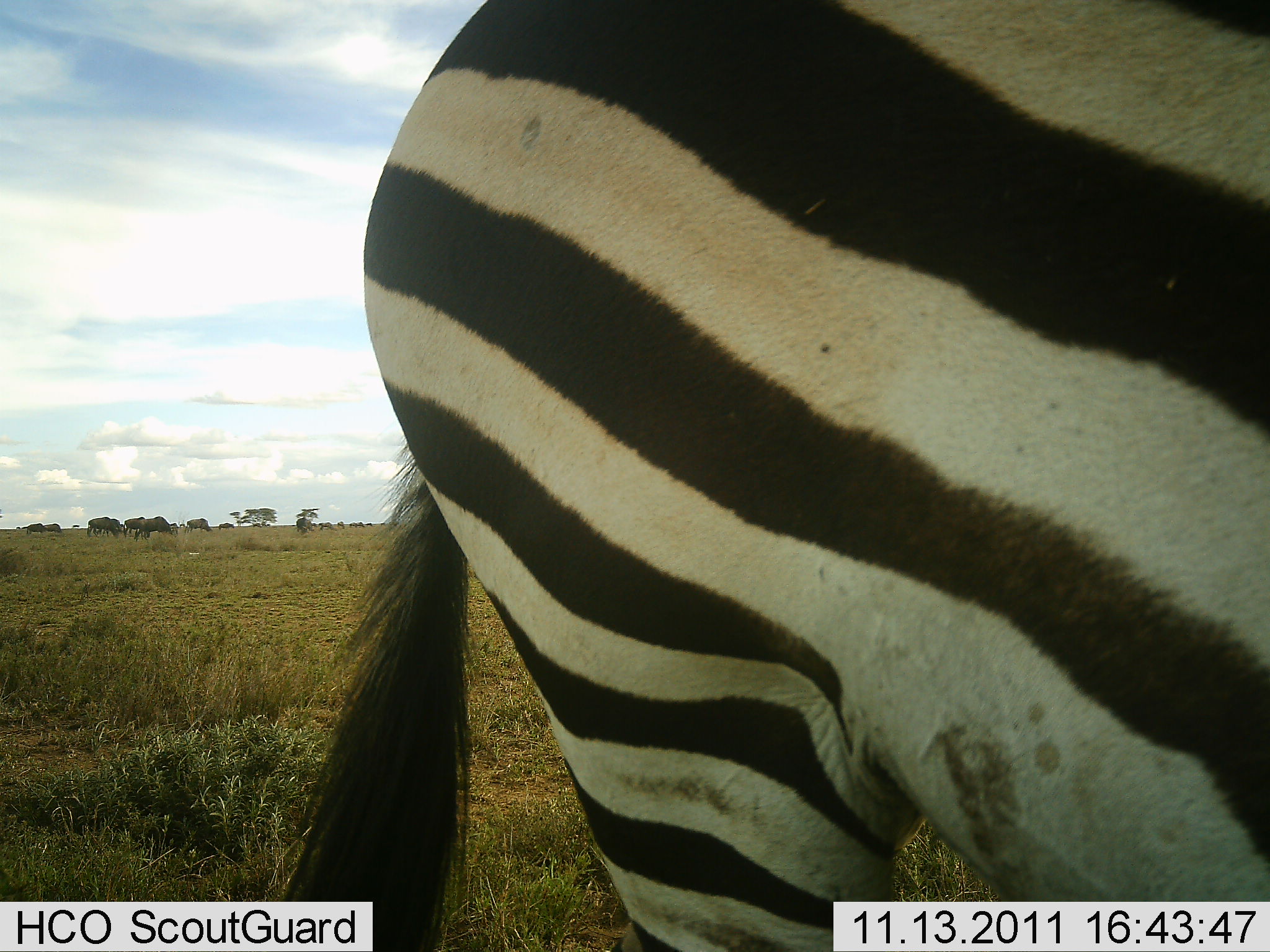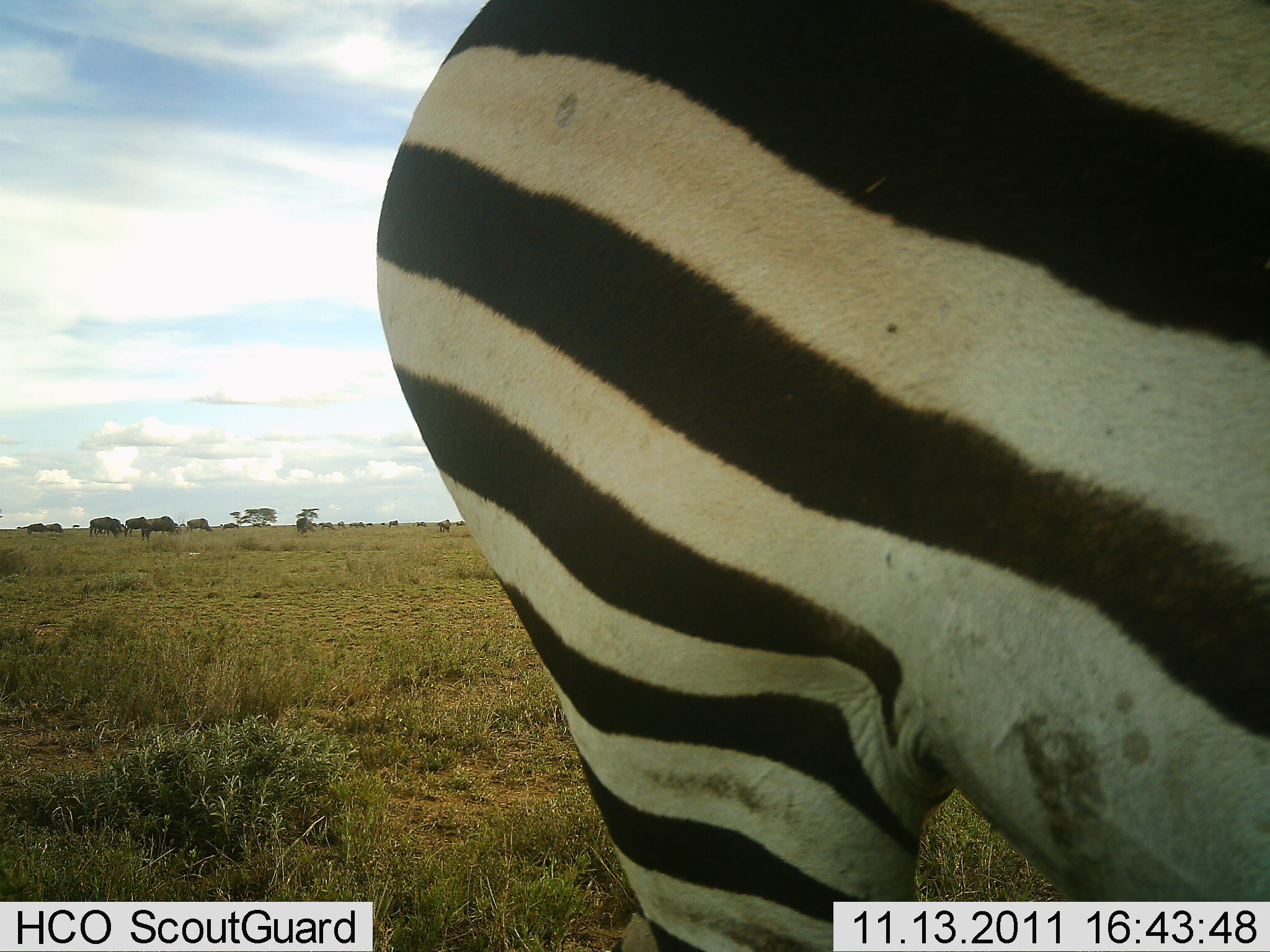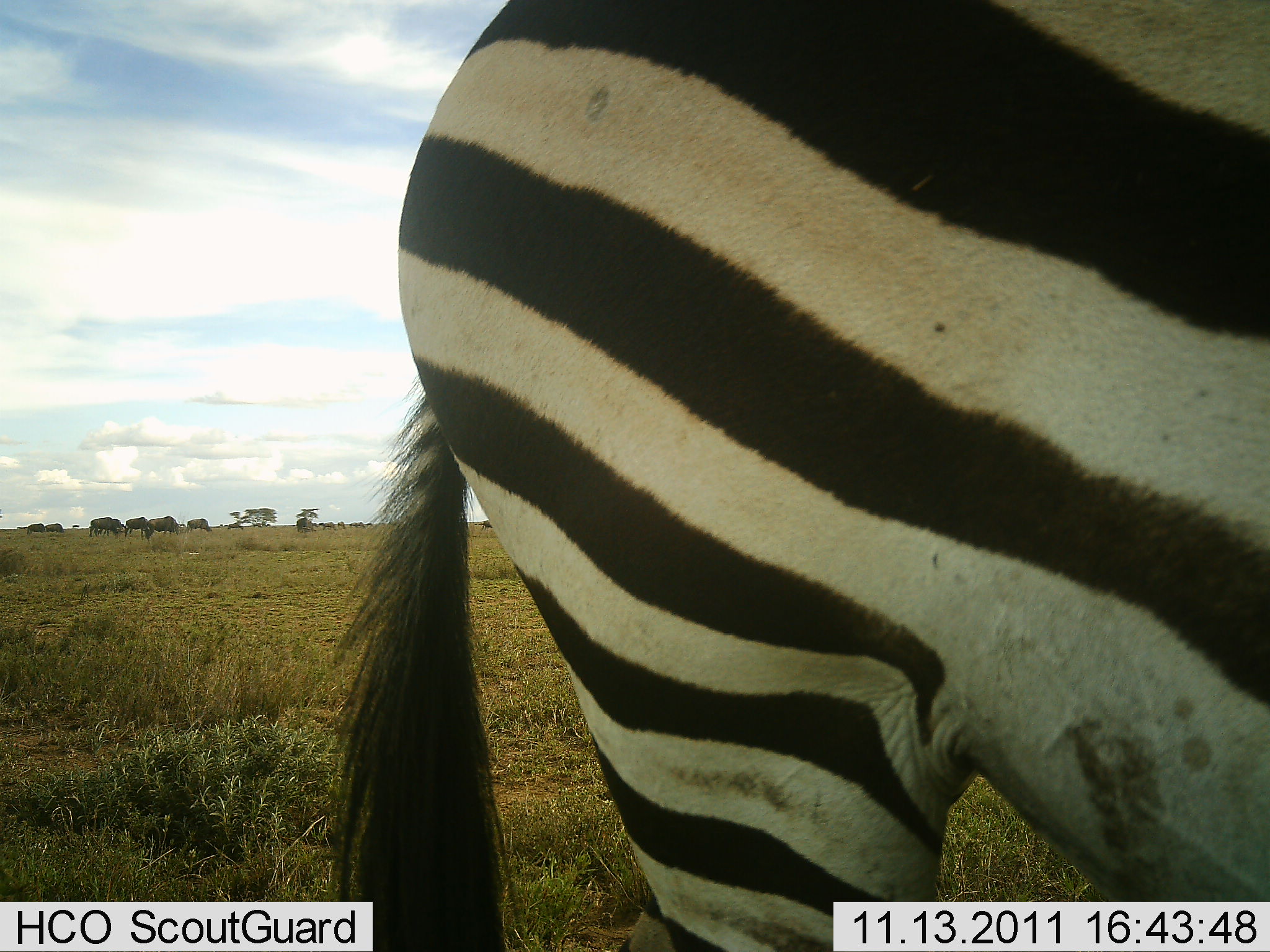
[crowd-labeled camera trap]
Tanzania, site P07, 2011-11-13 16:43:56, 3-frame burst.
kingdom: Animalia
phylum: Chordata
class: Mammalia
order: Artiodactyla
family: Bovidae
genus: Connochaetes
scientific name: Connochaetes taurinus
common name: blue wildebeest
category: wildebeest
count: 11-50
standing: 50%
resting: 10%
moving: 0%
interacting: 0%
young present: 0%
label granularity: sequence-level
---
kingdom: Animalia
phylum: Chordata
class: Mammalia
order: Perissodactyla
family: Equidae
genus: Equus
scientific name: Equus quagga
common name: plains zebra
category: zebra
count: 1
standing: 94%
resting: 0%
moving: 6%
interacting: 0%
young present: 0%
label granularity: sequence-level